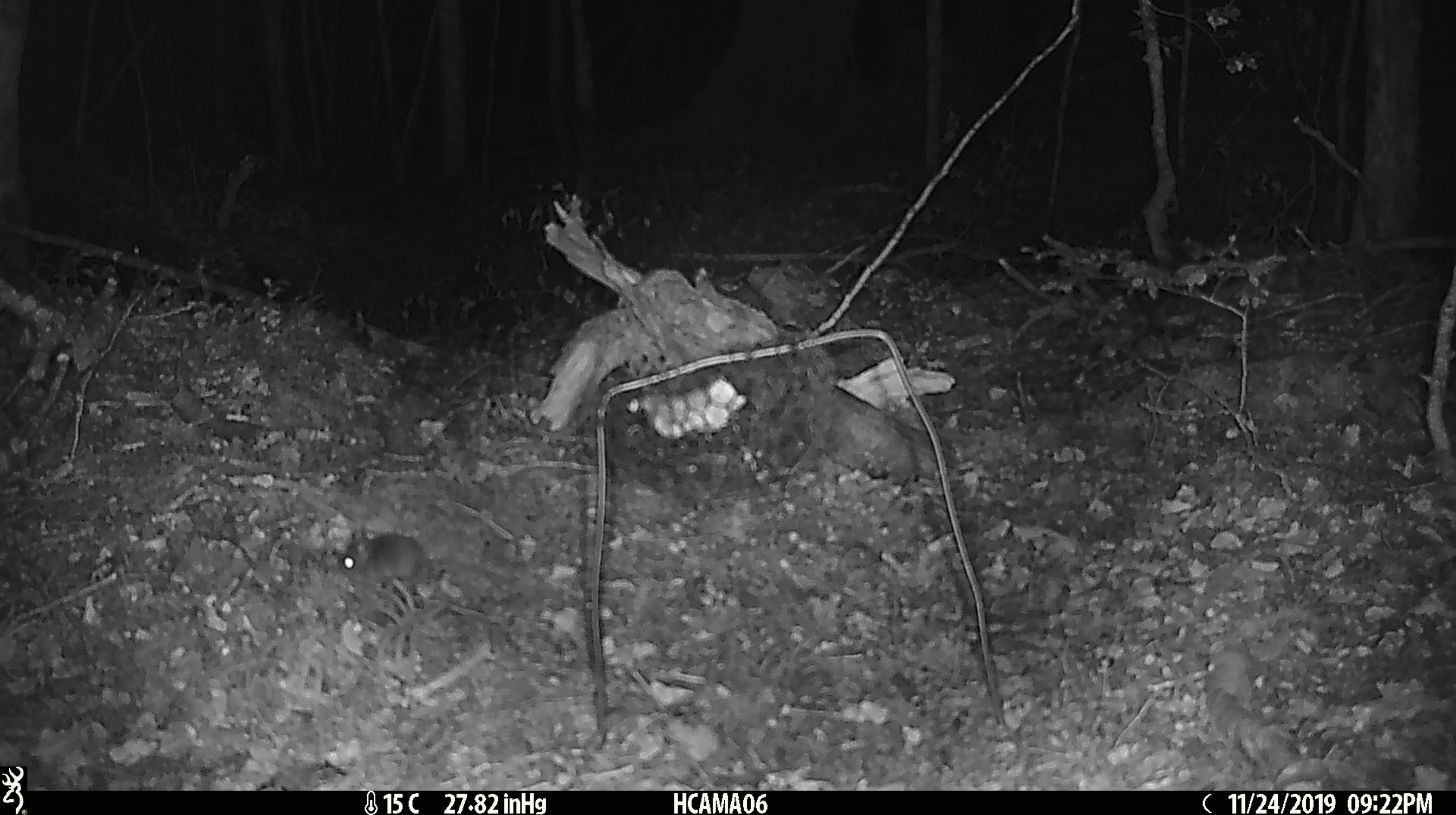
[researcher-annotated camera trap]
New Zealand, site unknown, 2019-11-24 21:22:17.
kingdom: Animalia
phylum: Chordata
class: Mammalia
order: Rodentia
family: Muridae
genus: Mus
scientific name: Mus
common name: mouse